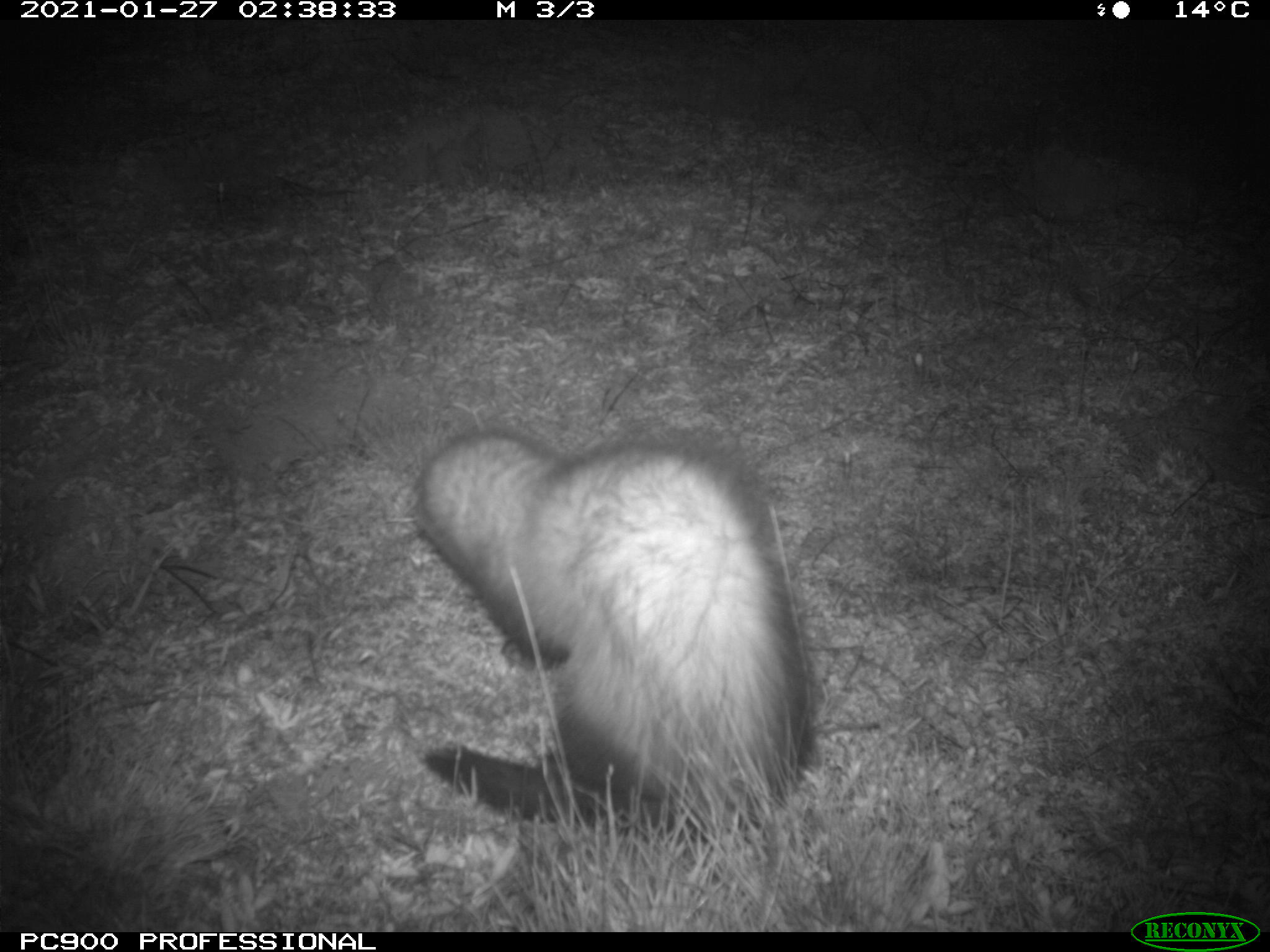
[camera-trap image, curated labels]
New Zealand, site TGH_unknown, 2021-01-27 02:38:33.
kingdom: Animalia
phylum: Chordata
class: Mammalia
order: Carnivora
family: Mustelidae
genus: Mustela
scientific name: Mustela furo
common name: ferret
Ferret (Mustela furo).